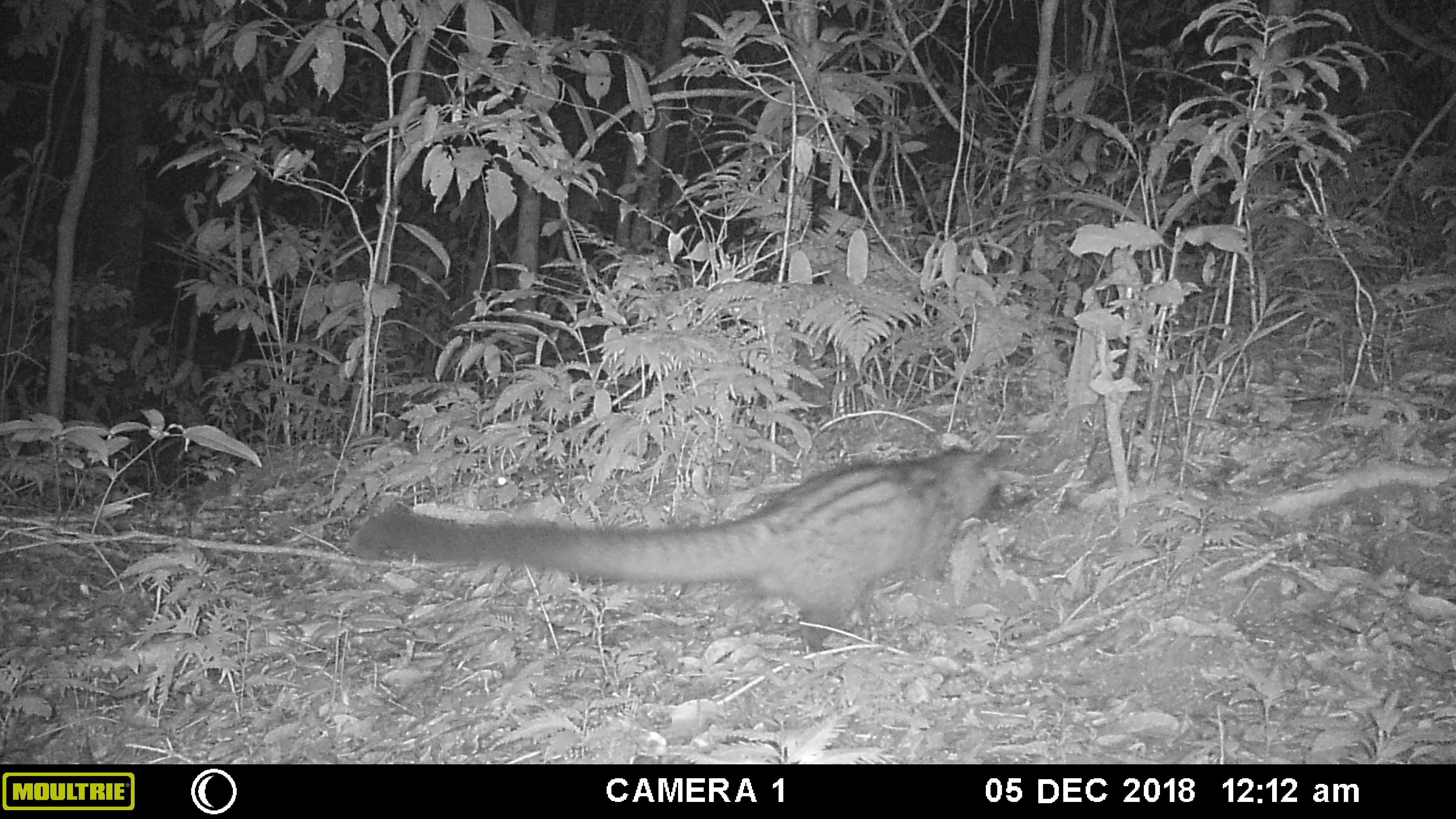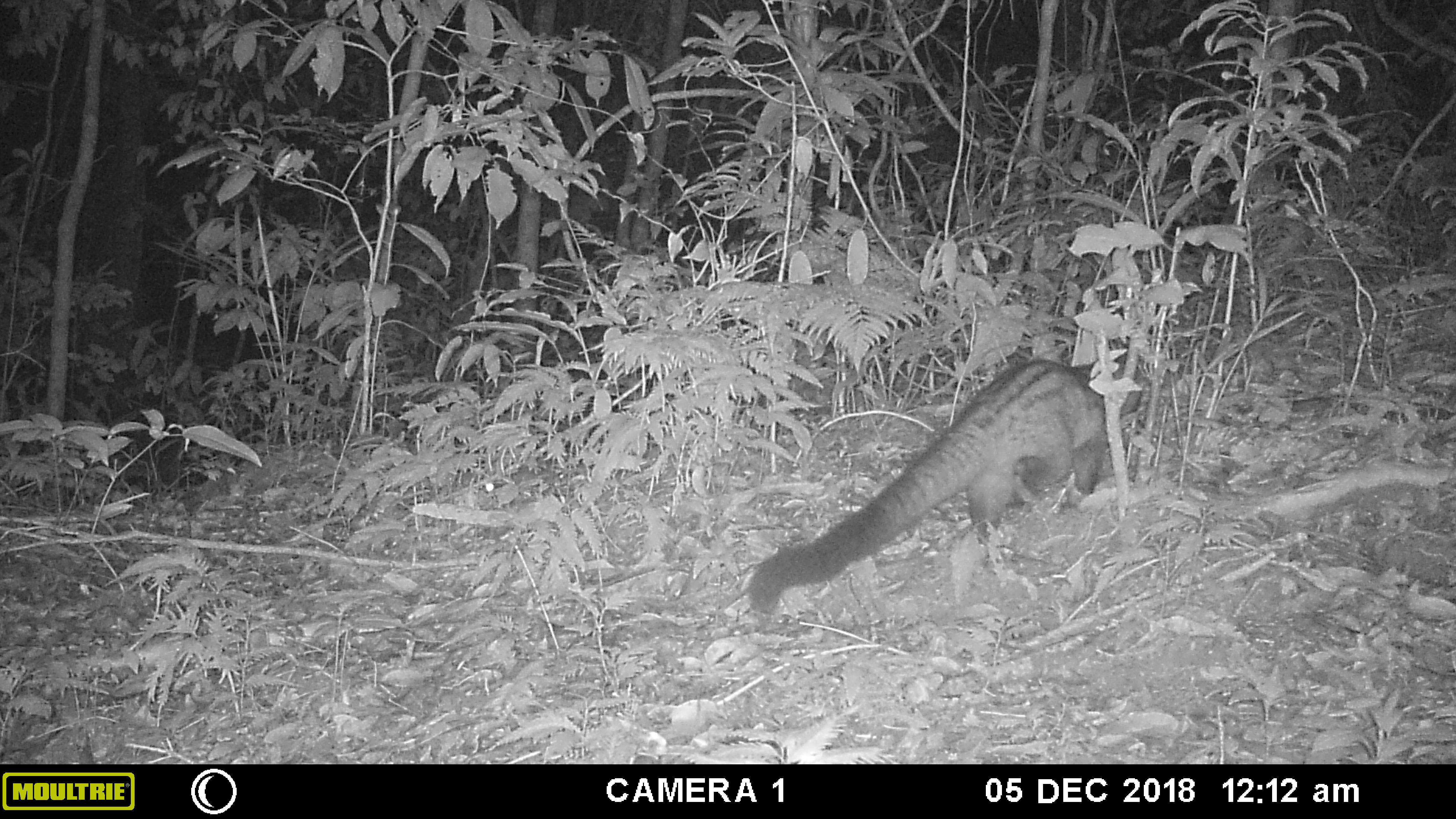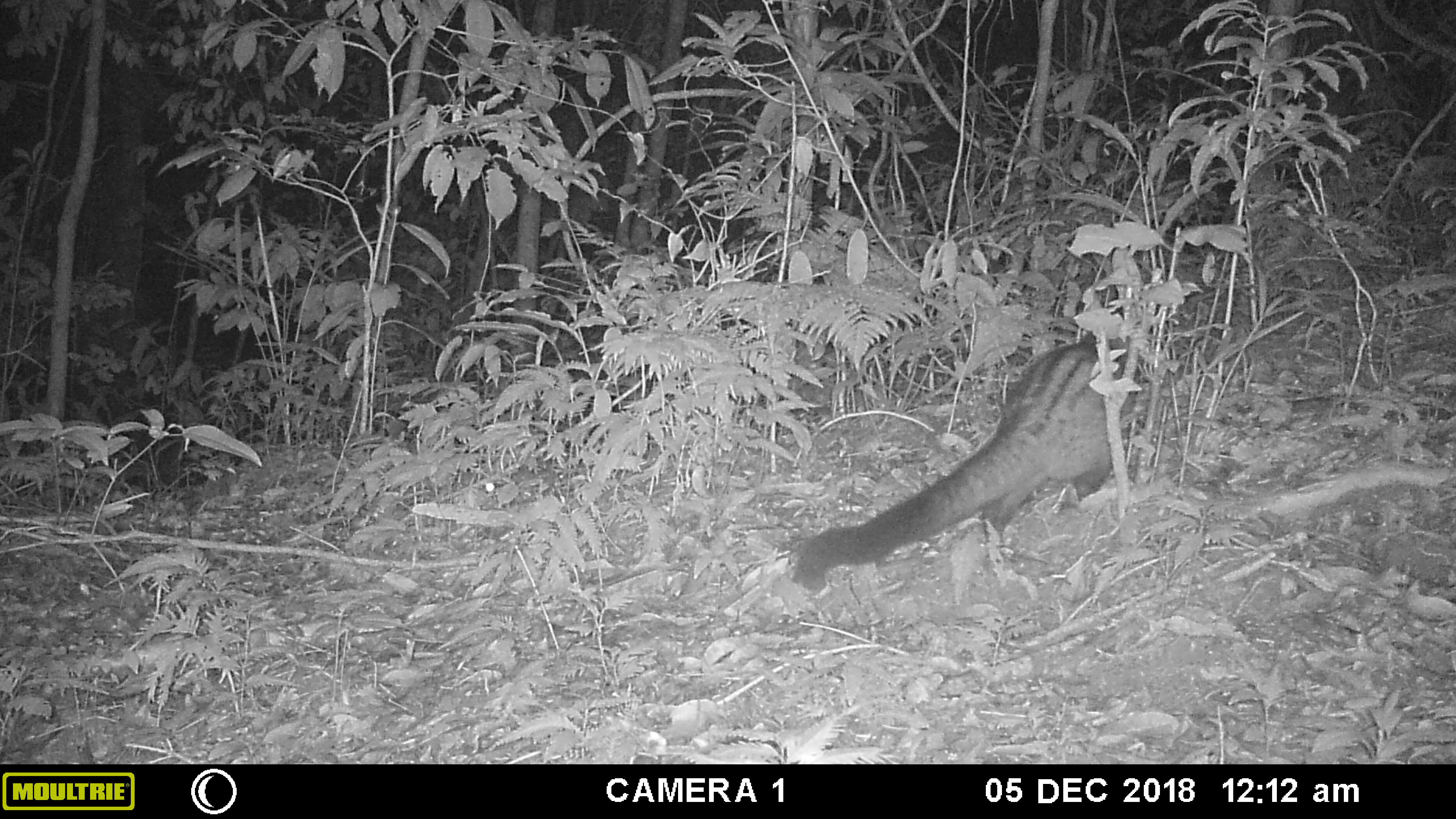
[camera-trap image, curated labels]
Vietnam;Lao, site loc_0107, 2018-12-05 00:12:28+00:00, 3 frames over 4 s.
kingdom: Animalia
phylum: Chordata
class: Mammalia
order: Carnivora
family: Viverridae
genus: Paradoxurus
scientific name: Paradoxurus hermaphroditus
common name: common palm civet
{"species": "common palm civet (Paradoxurus hermaphroditus)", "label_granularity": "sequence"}